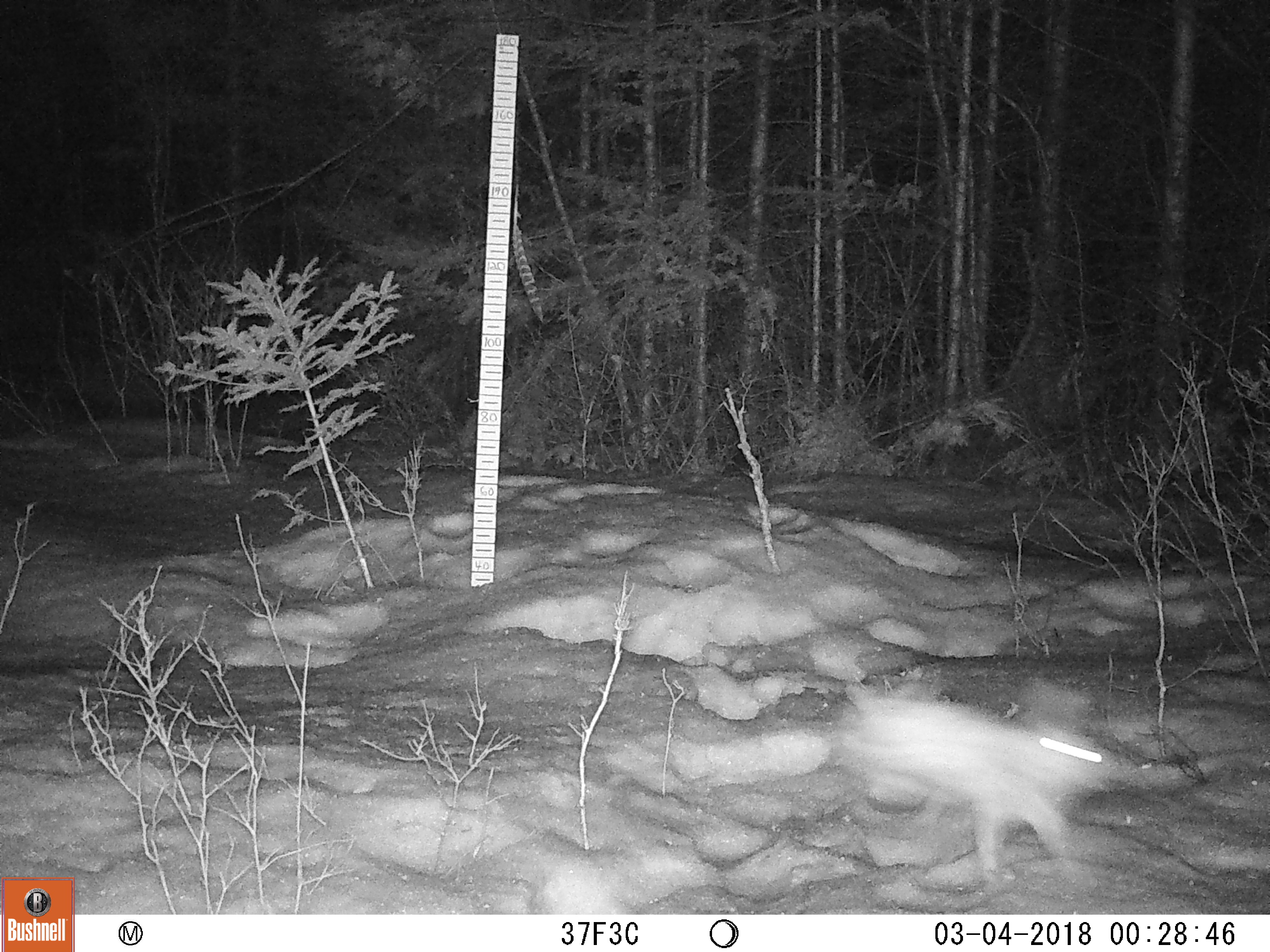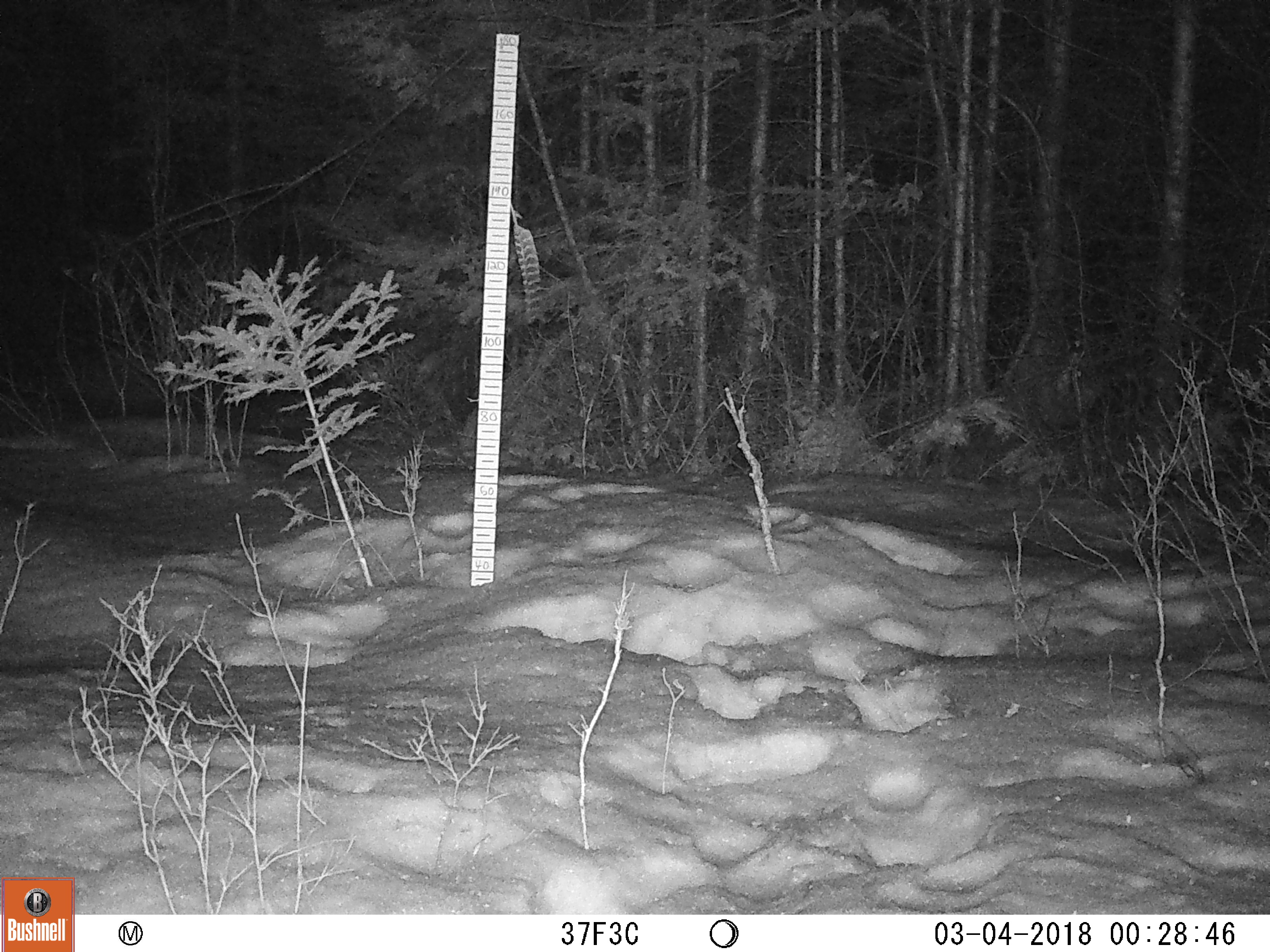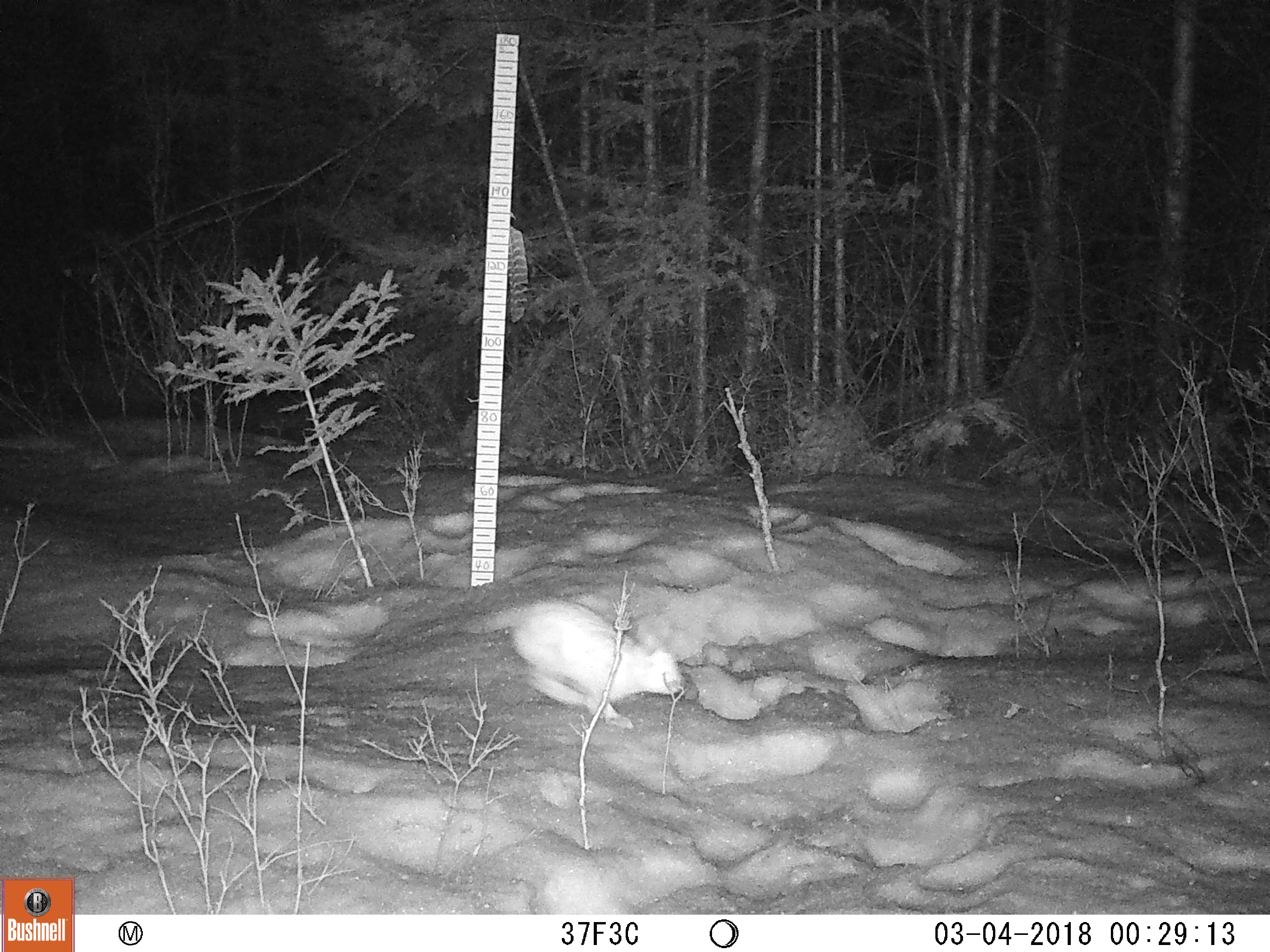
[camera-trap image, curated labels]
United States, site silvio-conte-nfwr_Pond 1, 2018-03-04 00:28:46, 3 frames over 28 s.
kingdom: Animalia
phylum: Chordata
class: Mammalia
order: Lagomorpha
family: Leporidae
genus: Lepus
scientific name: Lepus americanus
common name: snowshoe hare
Snowshoe hare (Lepus americanus).